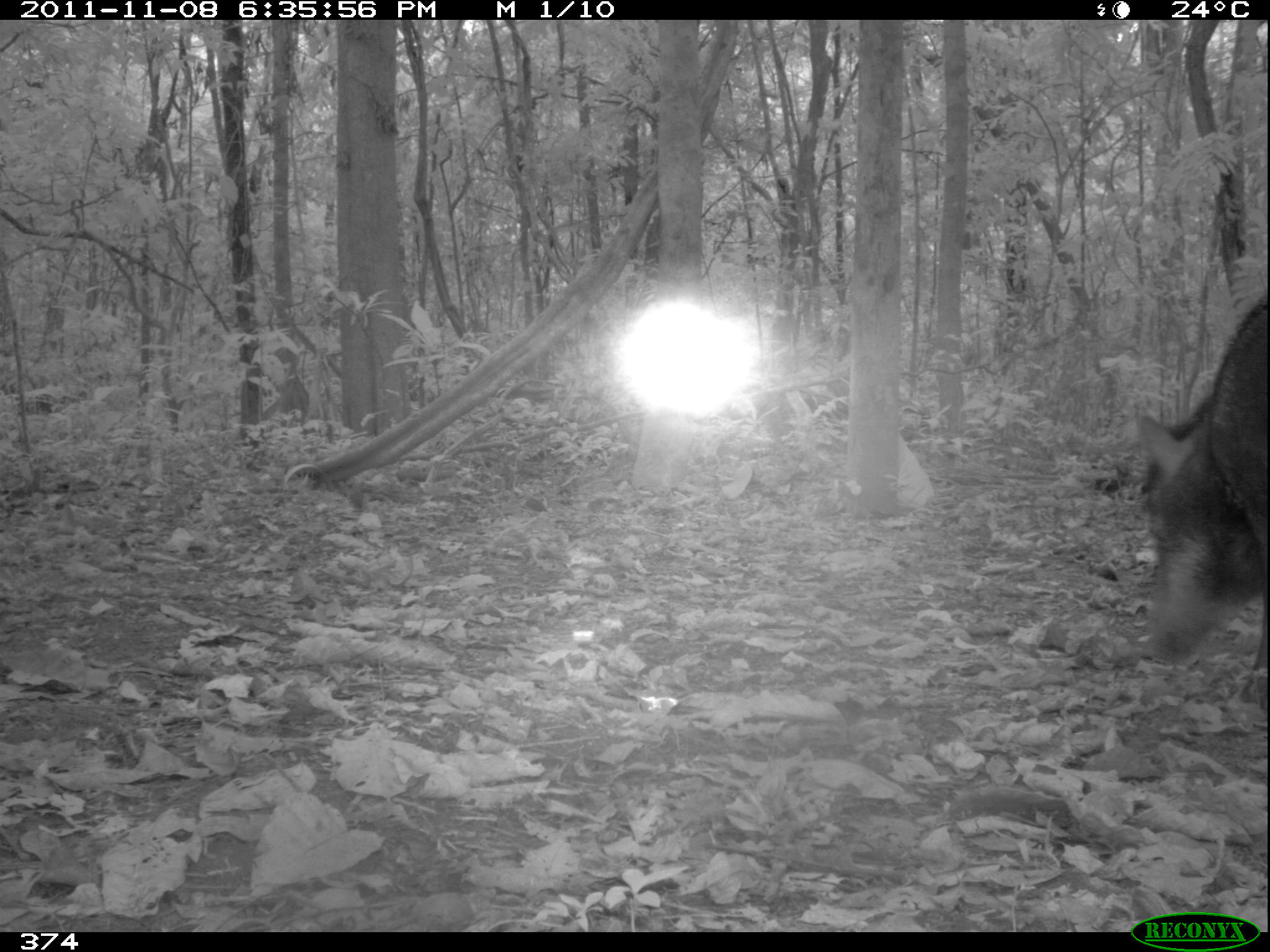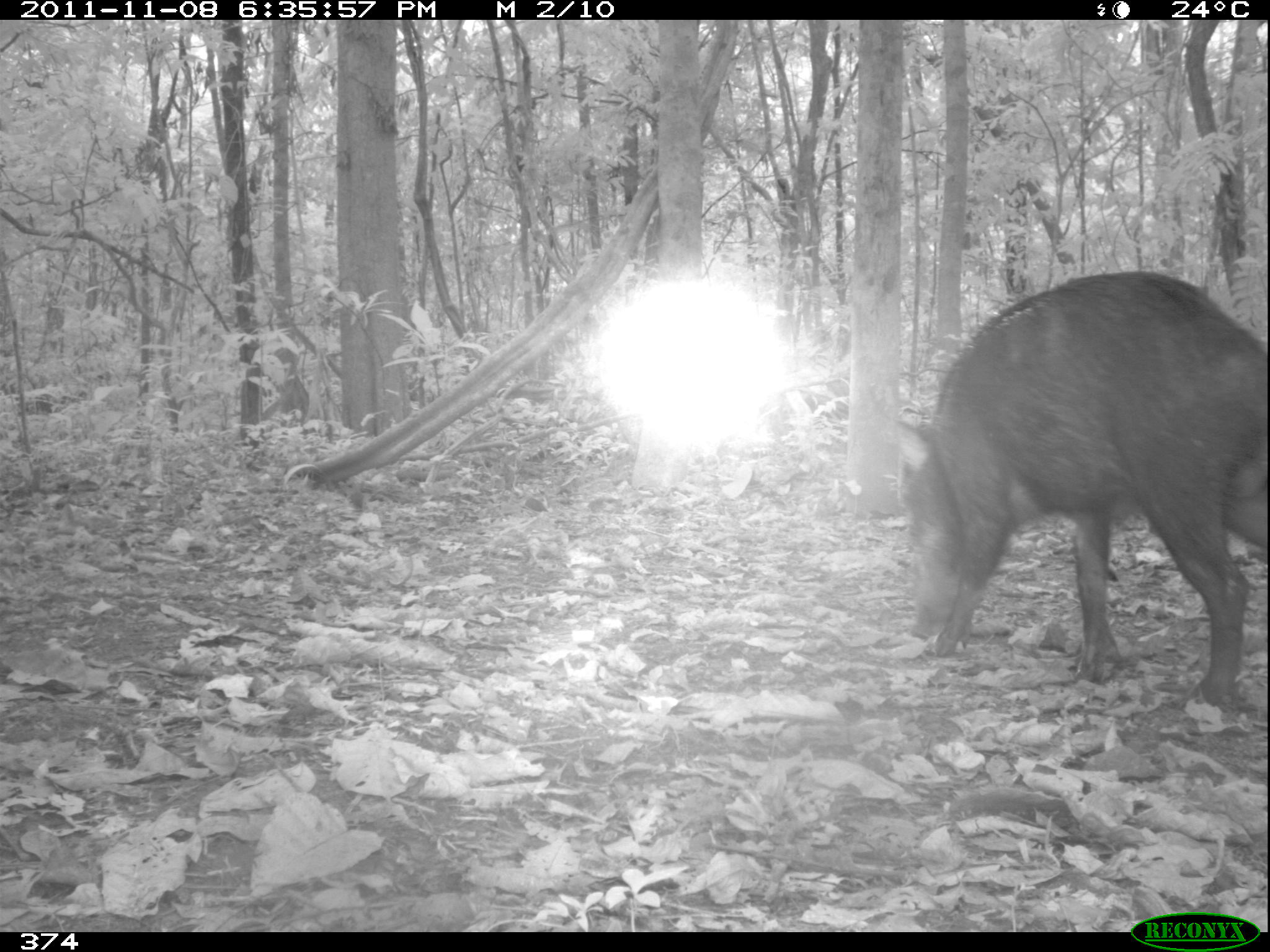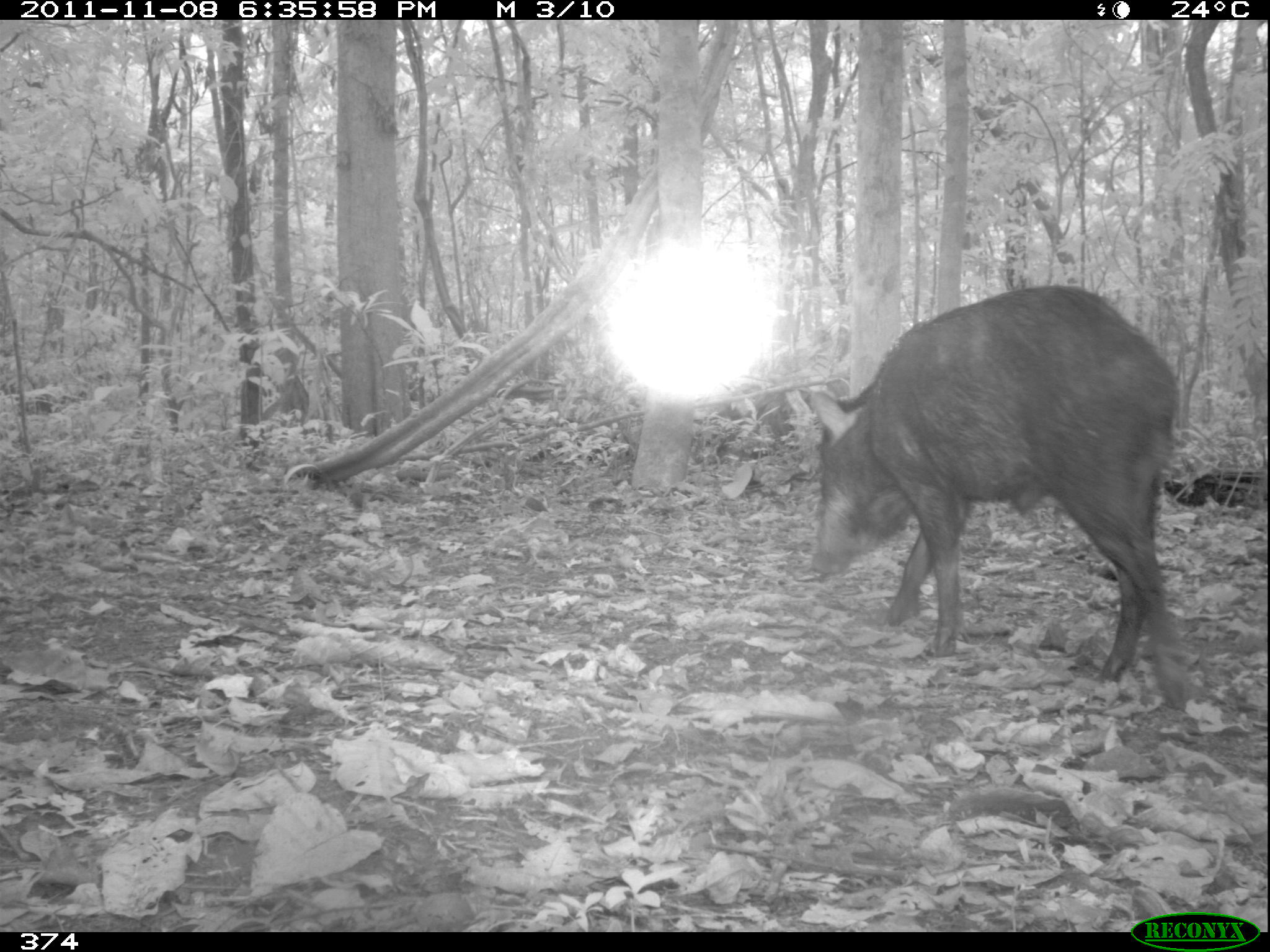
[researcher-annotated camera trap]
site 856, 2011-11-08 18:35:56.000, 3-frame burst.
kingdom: Animalia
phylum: Chordata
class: Mammalia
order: Artiodactyla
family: Tayassuidae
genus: Tayassu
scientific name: Tayassu pecari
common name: white-lipped peccary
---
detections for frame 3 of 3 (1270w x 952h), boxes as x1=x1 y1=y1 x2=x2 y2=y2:
tayassu pecari: x1=805 y1=281 x2=1191 y2=704